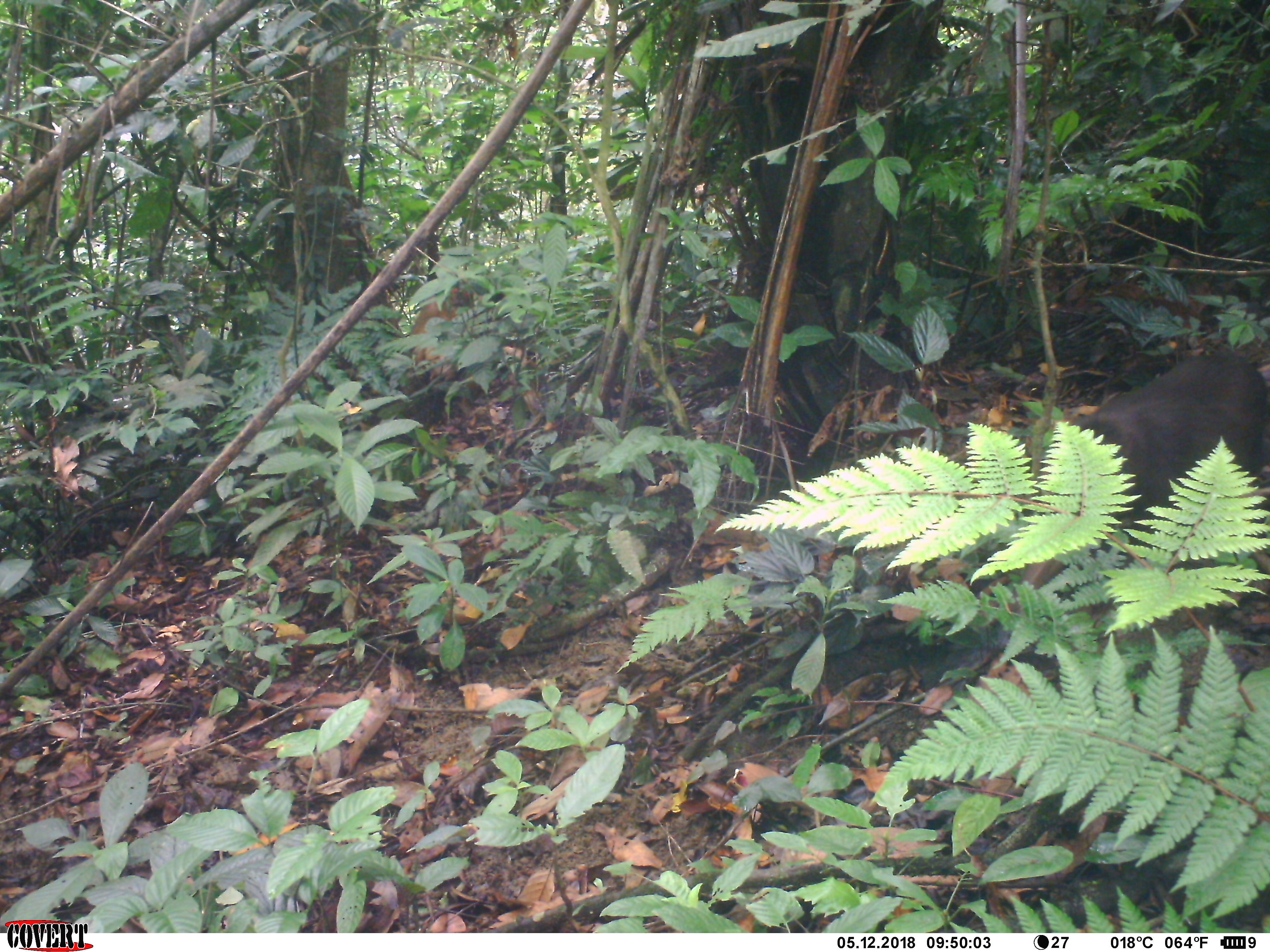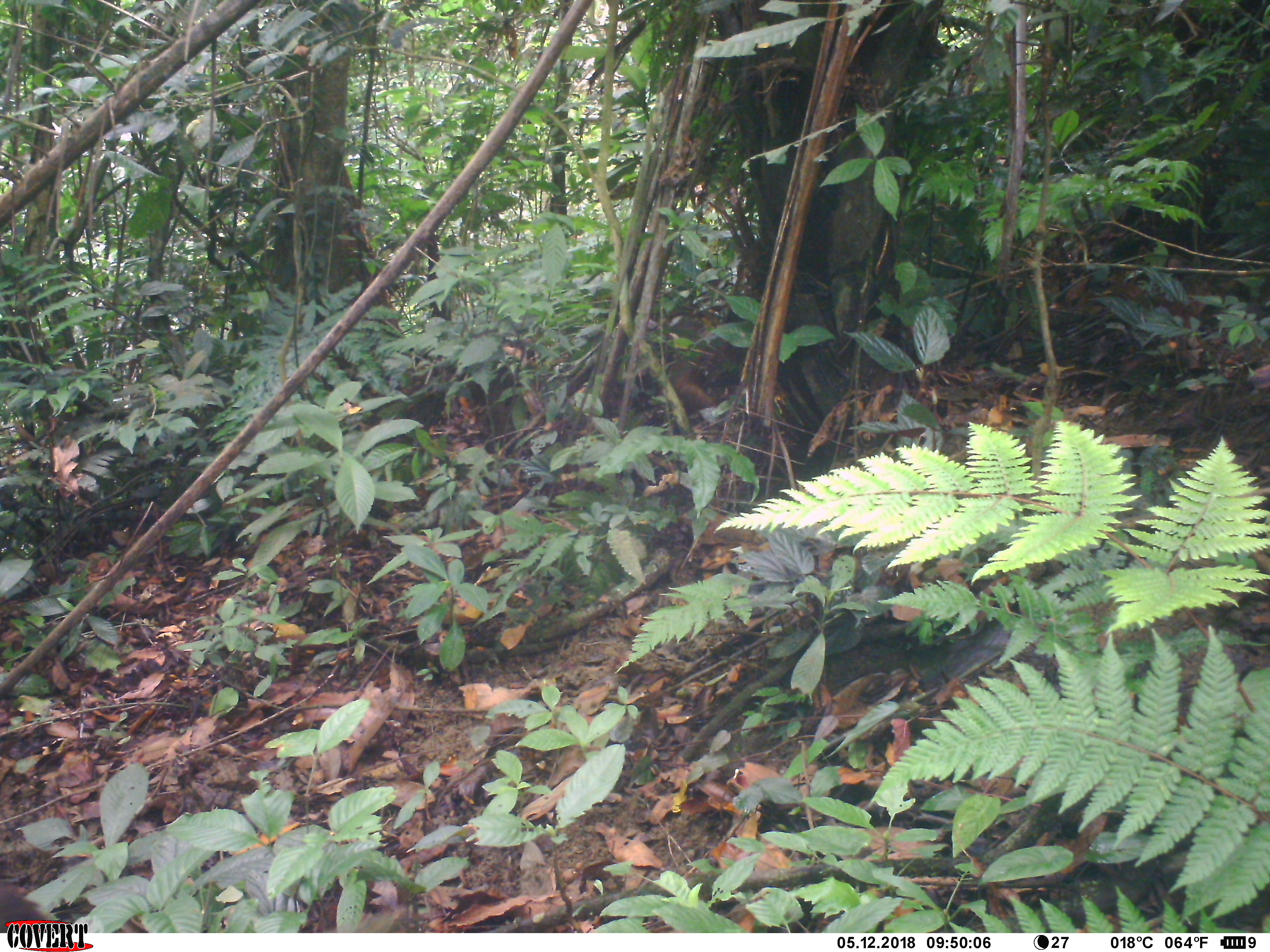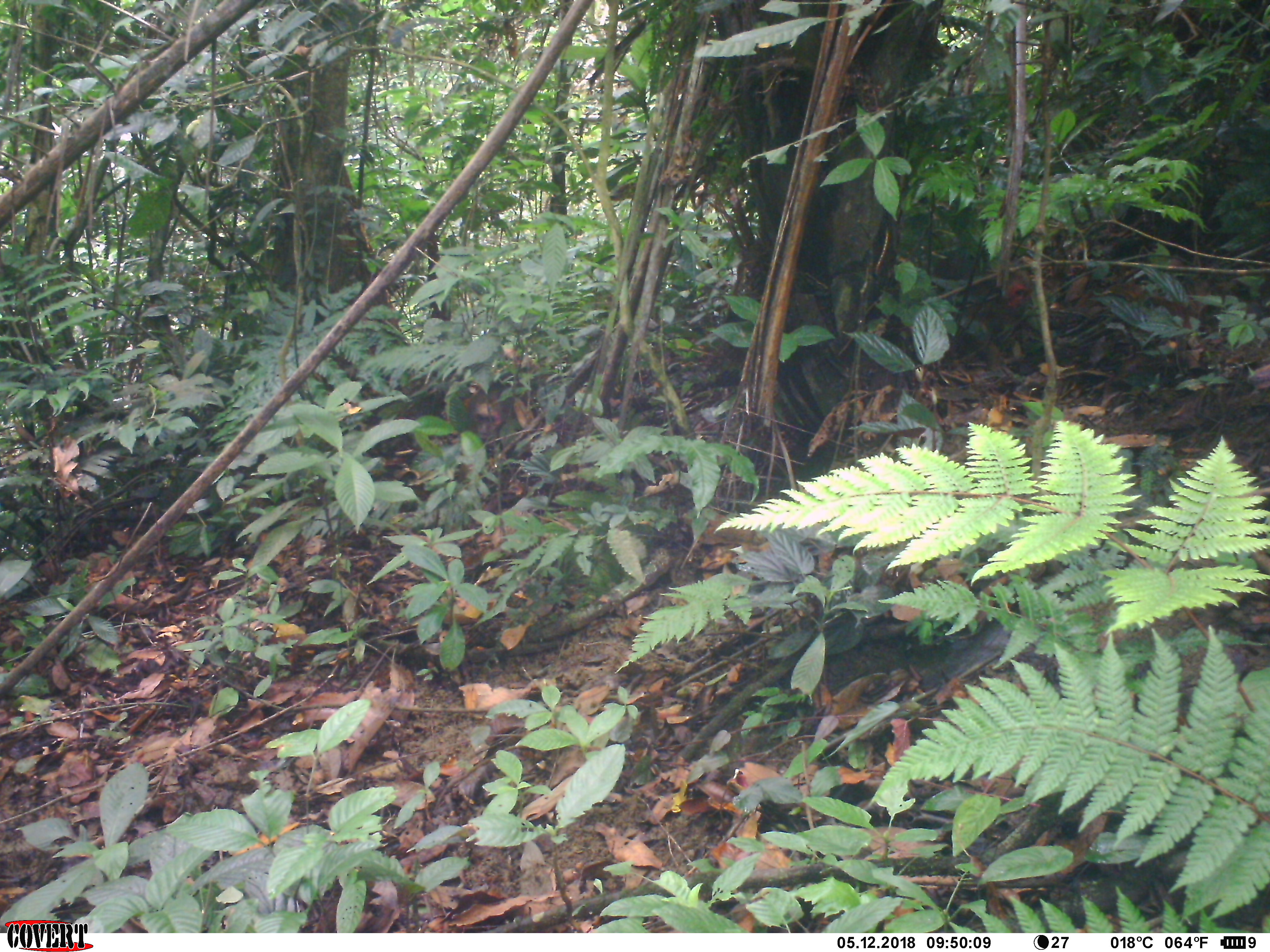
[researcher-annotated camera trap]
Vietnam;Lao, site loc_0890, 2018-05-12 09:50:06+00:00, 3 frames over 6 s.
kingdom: Animalia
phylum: Chordata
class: Mammalia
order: Primates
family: Cercopithecidae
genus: Macaca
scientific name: Macaca arctoides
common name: stump-tailed macaque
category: stump tailed macaque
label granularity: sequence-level